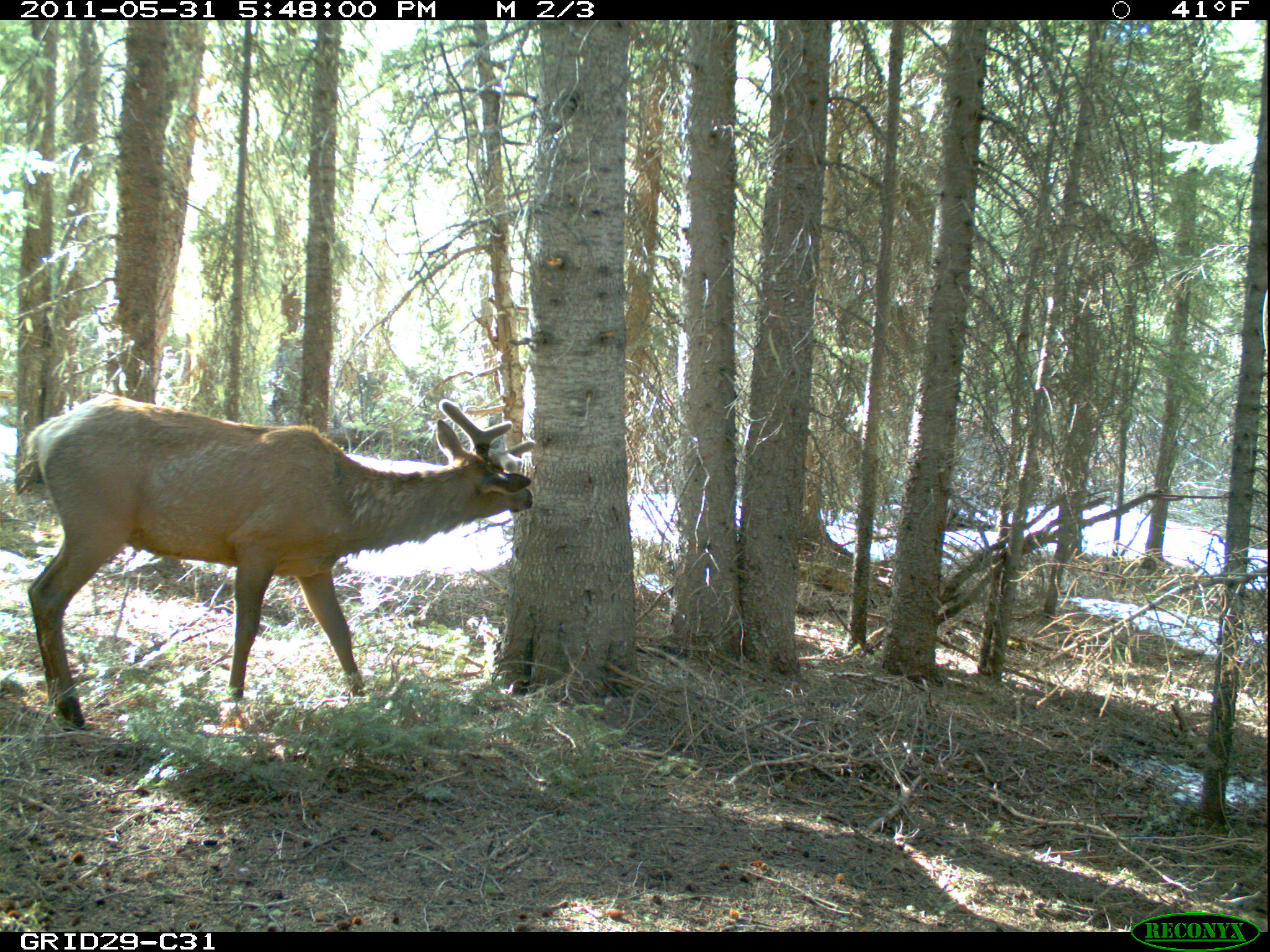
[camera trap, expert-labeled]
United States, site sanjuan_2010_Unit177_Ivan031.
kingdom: Animalia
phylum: Chordata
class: Mammalia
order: Artiodactyla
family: Cervidae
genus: Cervus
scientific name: Cervus elaphus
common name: red deer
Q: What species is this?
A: Cervus elaphus (red deer).